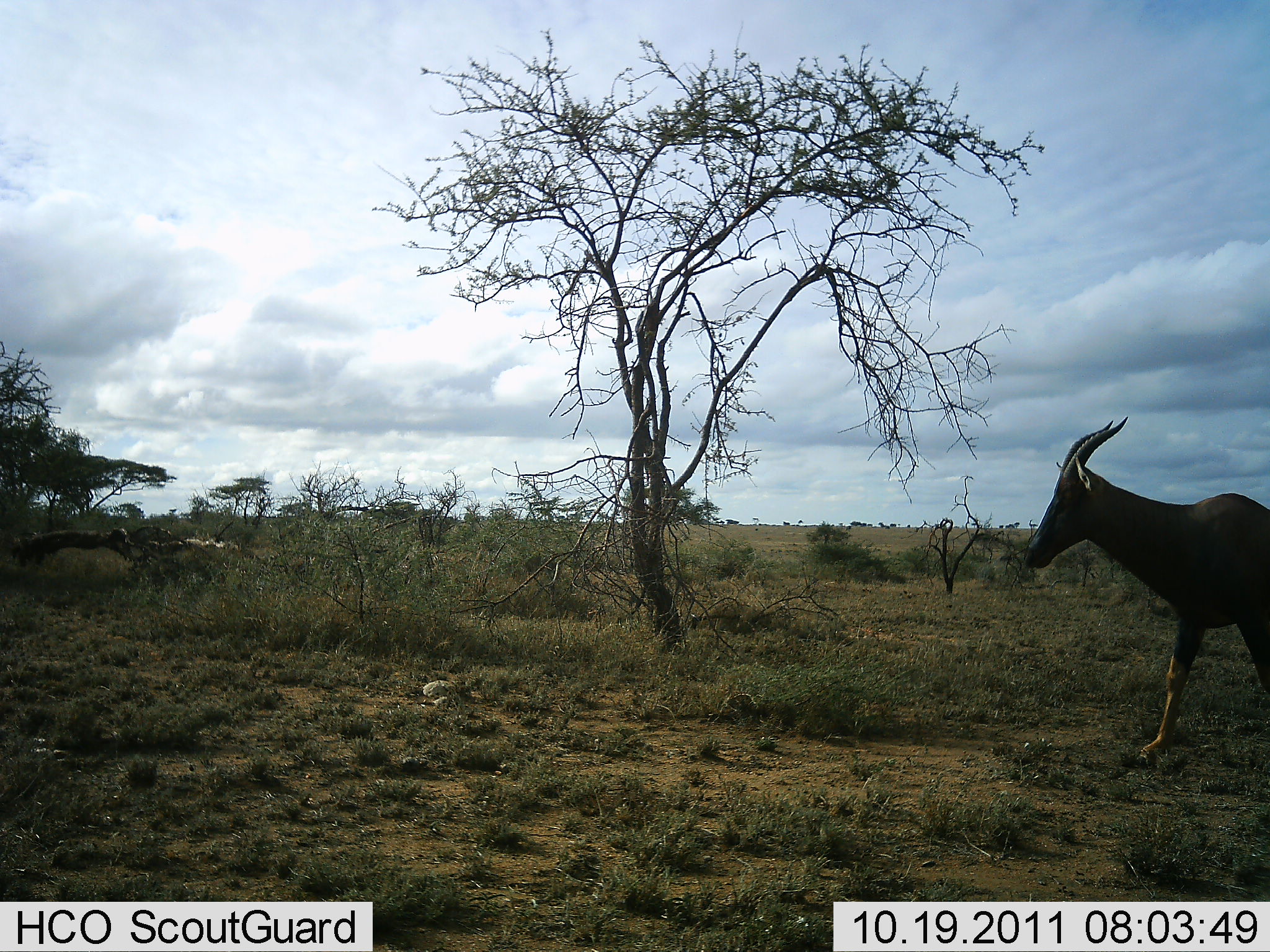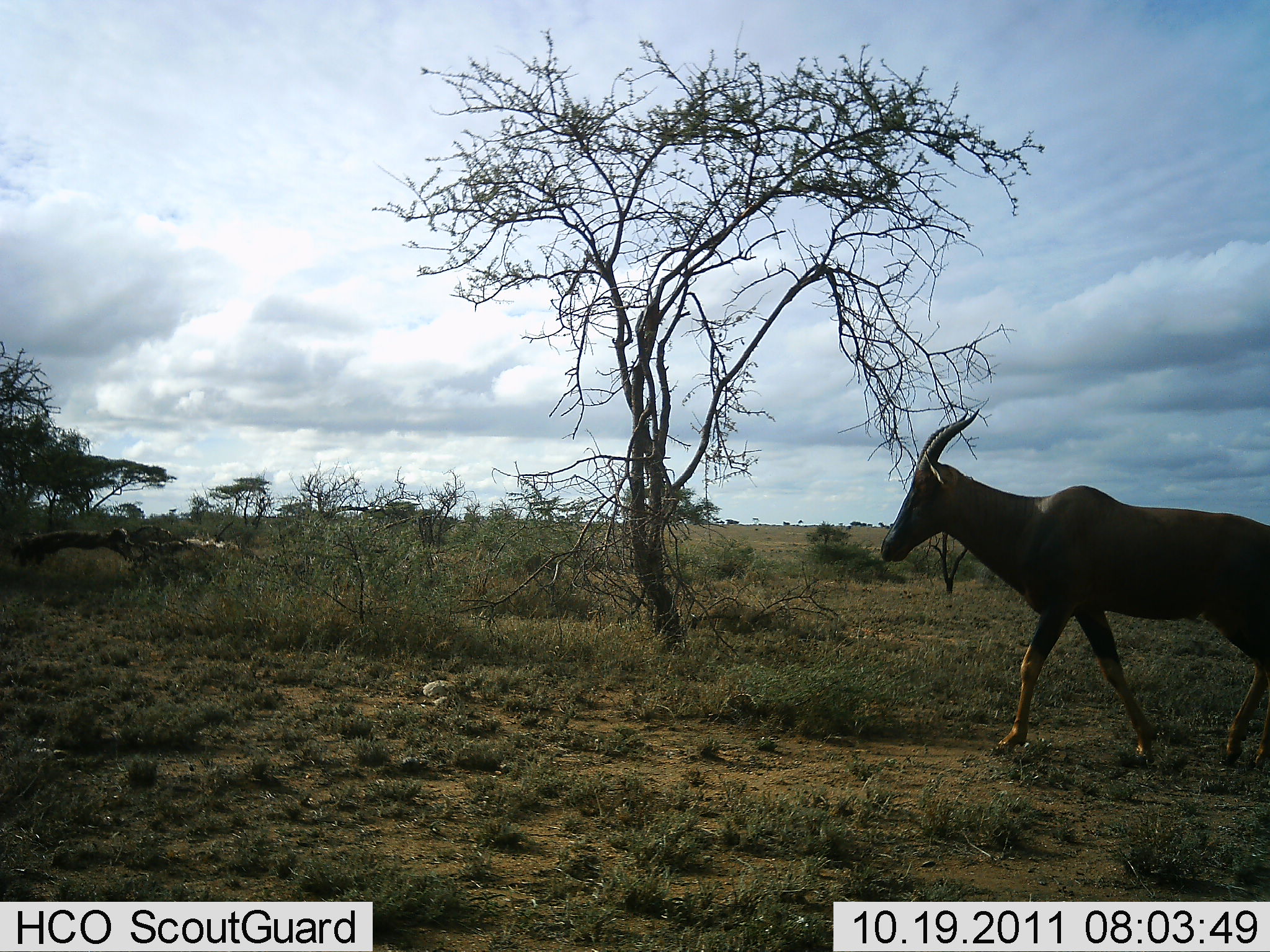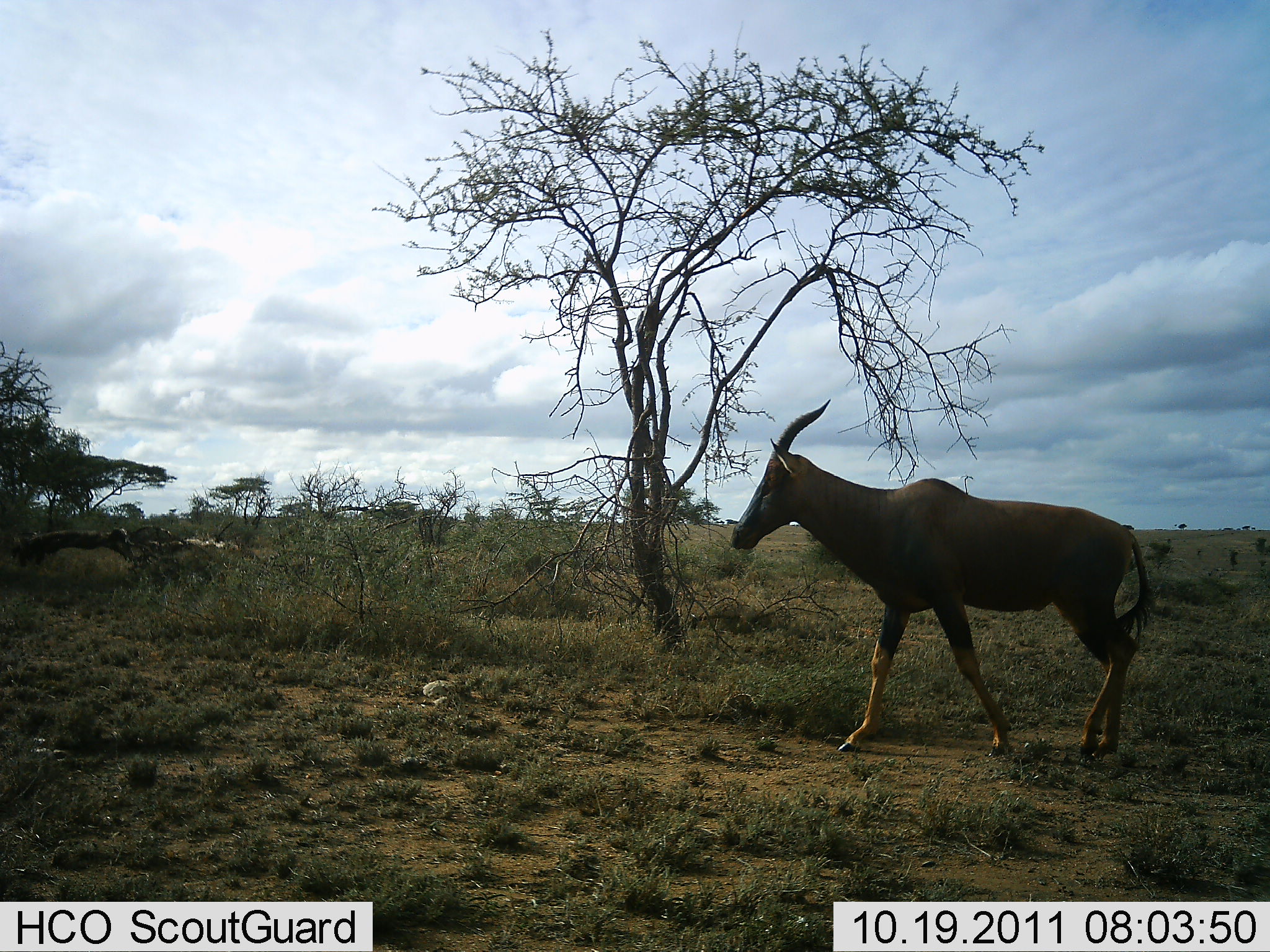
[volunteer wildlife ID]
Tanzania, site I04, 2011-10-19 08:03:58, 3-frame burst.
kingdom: Animalia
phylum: Chordata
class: Mammalia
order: Artiodactyla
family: Bovidae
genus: Damaliscus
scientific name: Damaliscus lunatus jimela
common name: topi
Topi (Damaliscus lunatus jimela), count 1. Behavior (volunteer vote fractions): standing 0%, resting 0%, moving 100%, interacting 0%. Young present (vote fraction): 0%. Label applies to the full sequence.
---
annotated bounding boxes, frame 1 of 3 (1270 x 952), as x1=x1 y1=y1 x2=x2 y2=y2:
animal: x1=1022 y1=415 x2=1270 y2=765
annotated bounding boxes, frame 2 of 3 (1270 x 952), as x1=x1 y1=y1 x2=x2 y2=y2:
animal: x1=879 y1=408 x2=1270 y2=769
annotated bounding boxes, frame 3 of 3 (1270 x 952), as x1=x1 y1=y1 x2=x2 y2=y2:
animal: x1=727 y1=399 x2=1156 y2=768